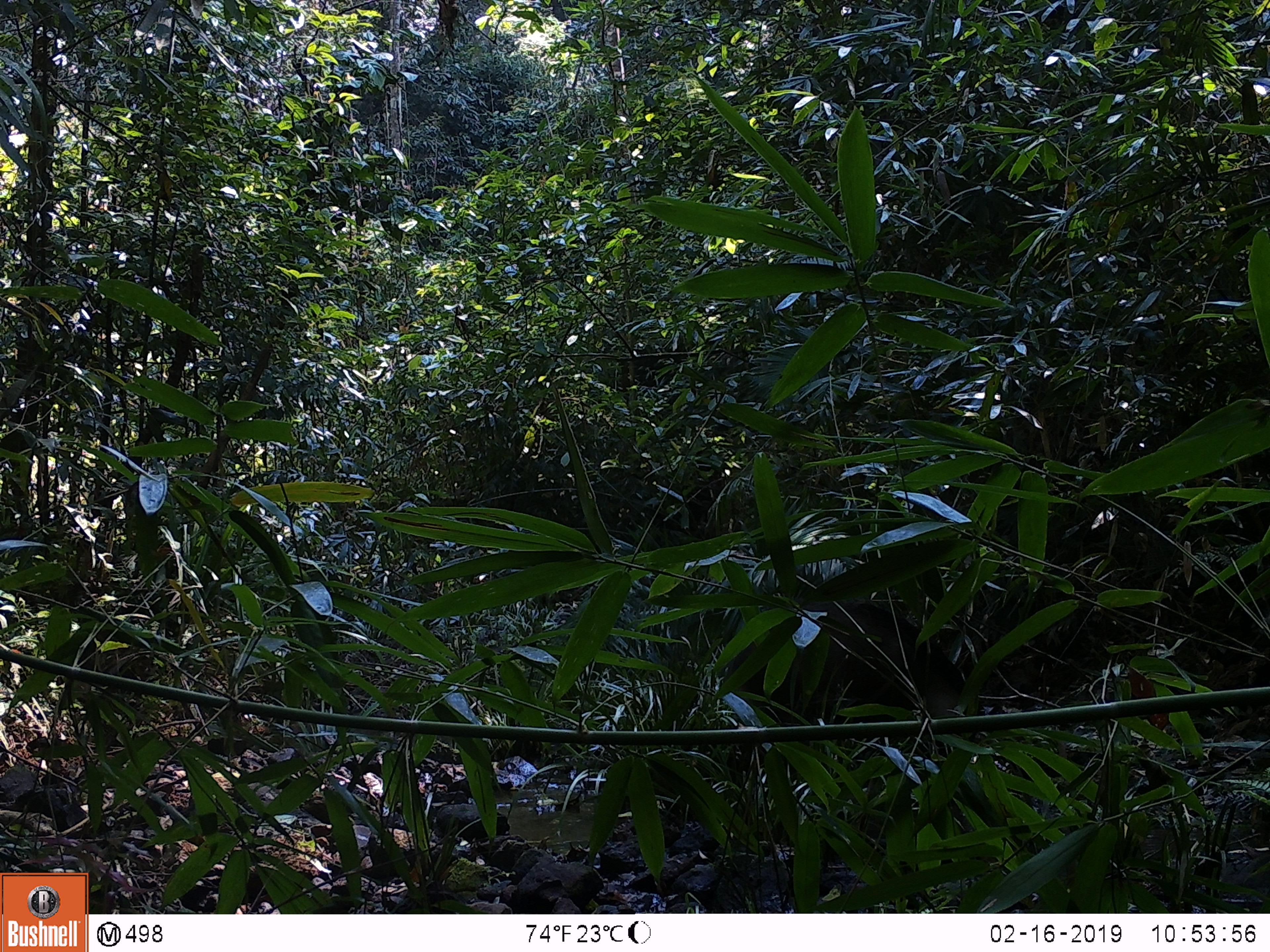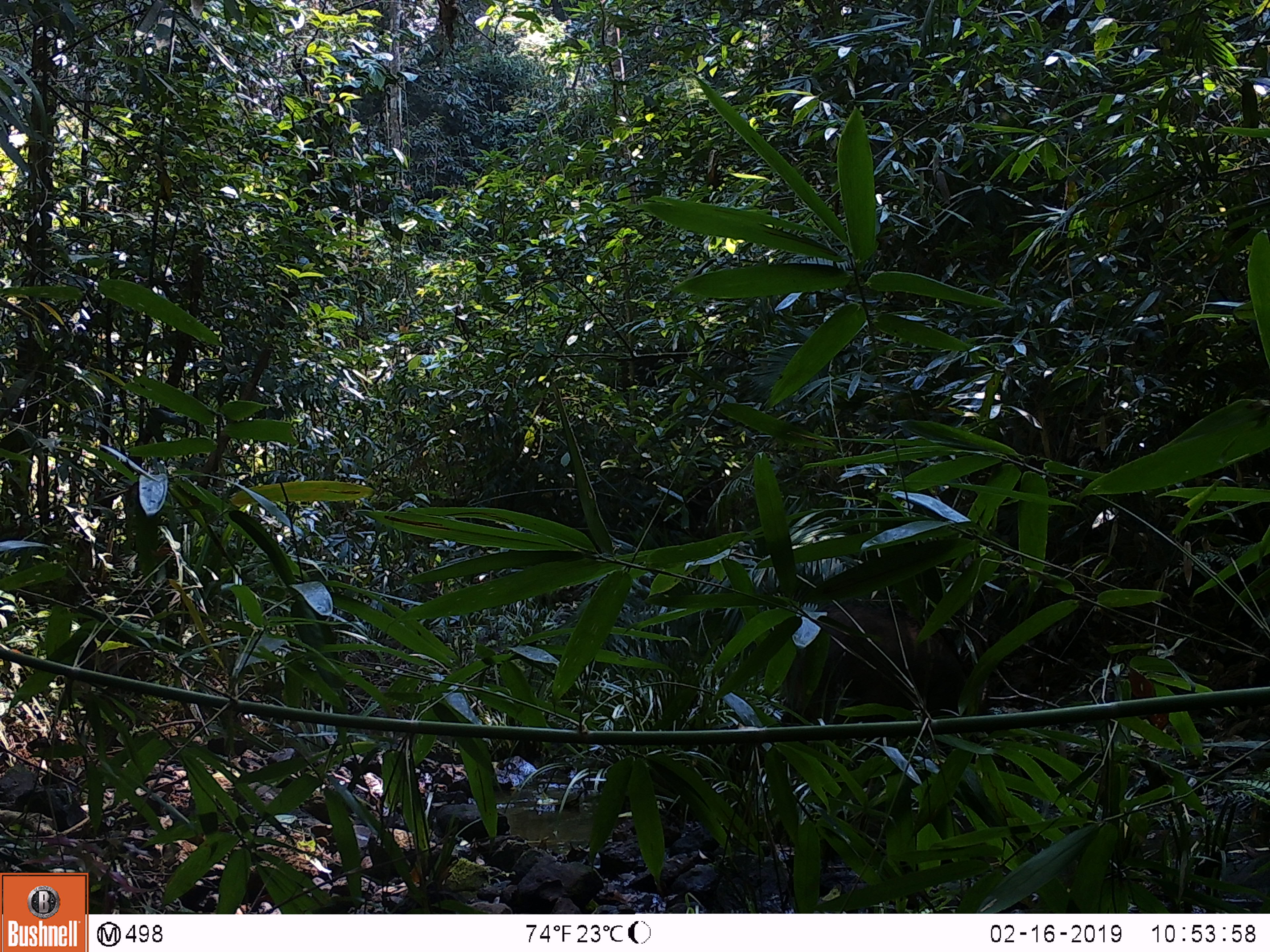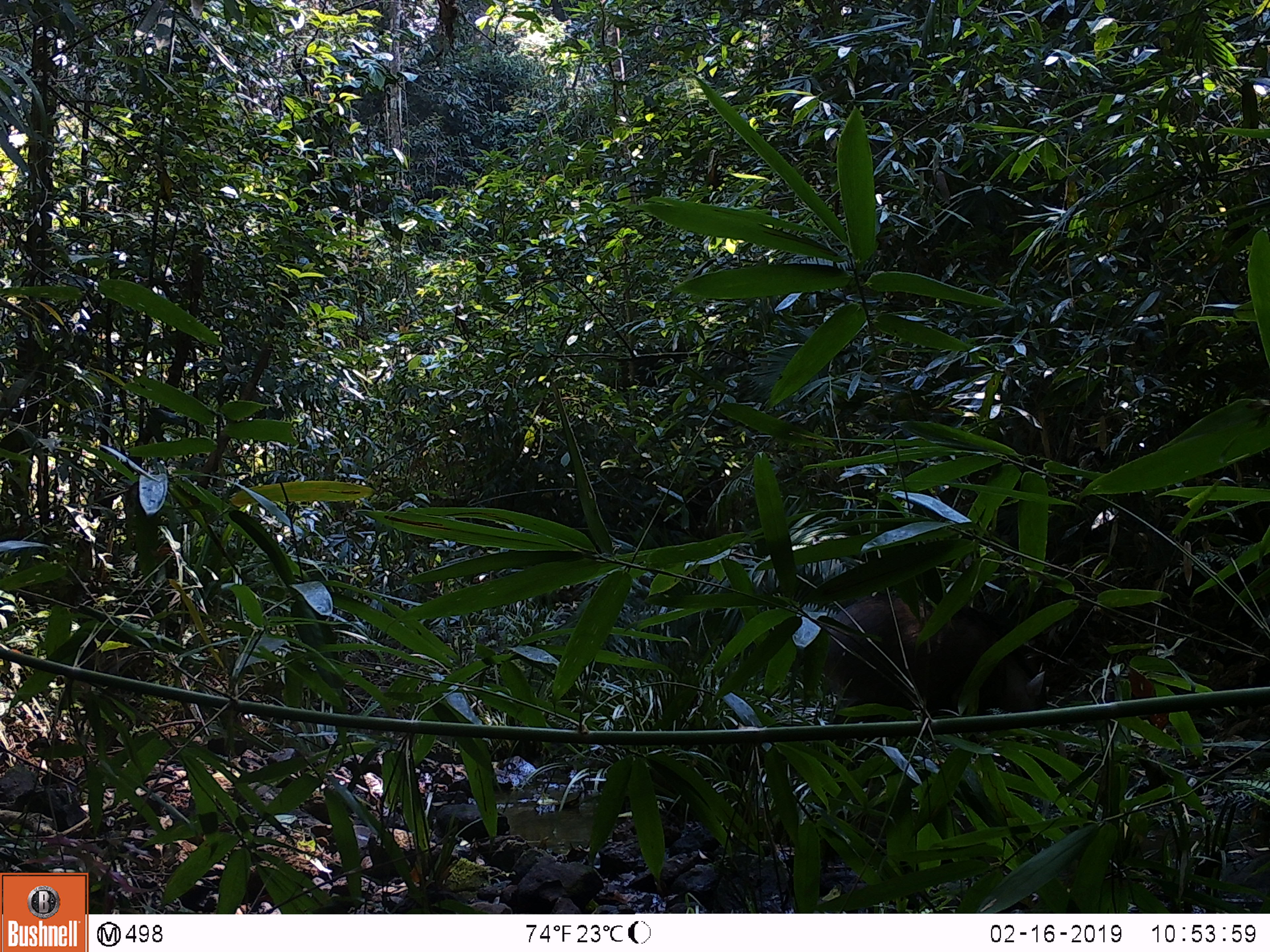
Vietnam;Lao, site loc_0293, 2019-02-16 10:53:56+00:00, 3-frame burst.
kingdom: Animalia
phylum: Chordata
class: Mammalia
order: Artiodactyla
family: Suidae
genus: Sus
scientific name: Sus scrofa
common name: eurasian wild pig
Eurasian wild pig (Sus scrofa). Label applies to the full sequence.